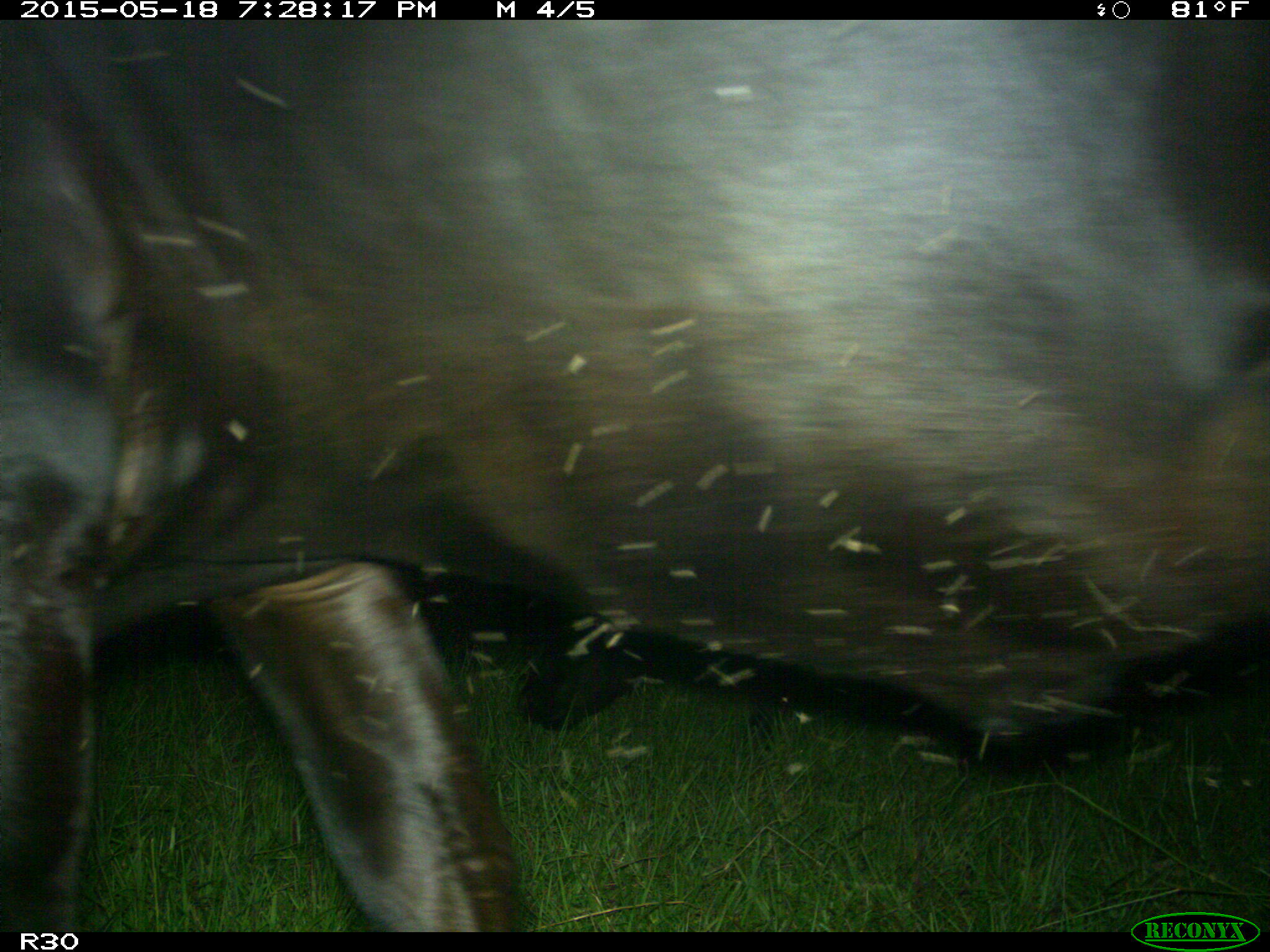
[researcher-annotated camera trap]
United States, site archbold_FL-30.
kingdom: Animalia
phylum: Chordata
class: Mammalia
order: Artiodactyla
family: Bovidae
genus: Bos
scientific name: Bos taurus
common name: domestic cow